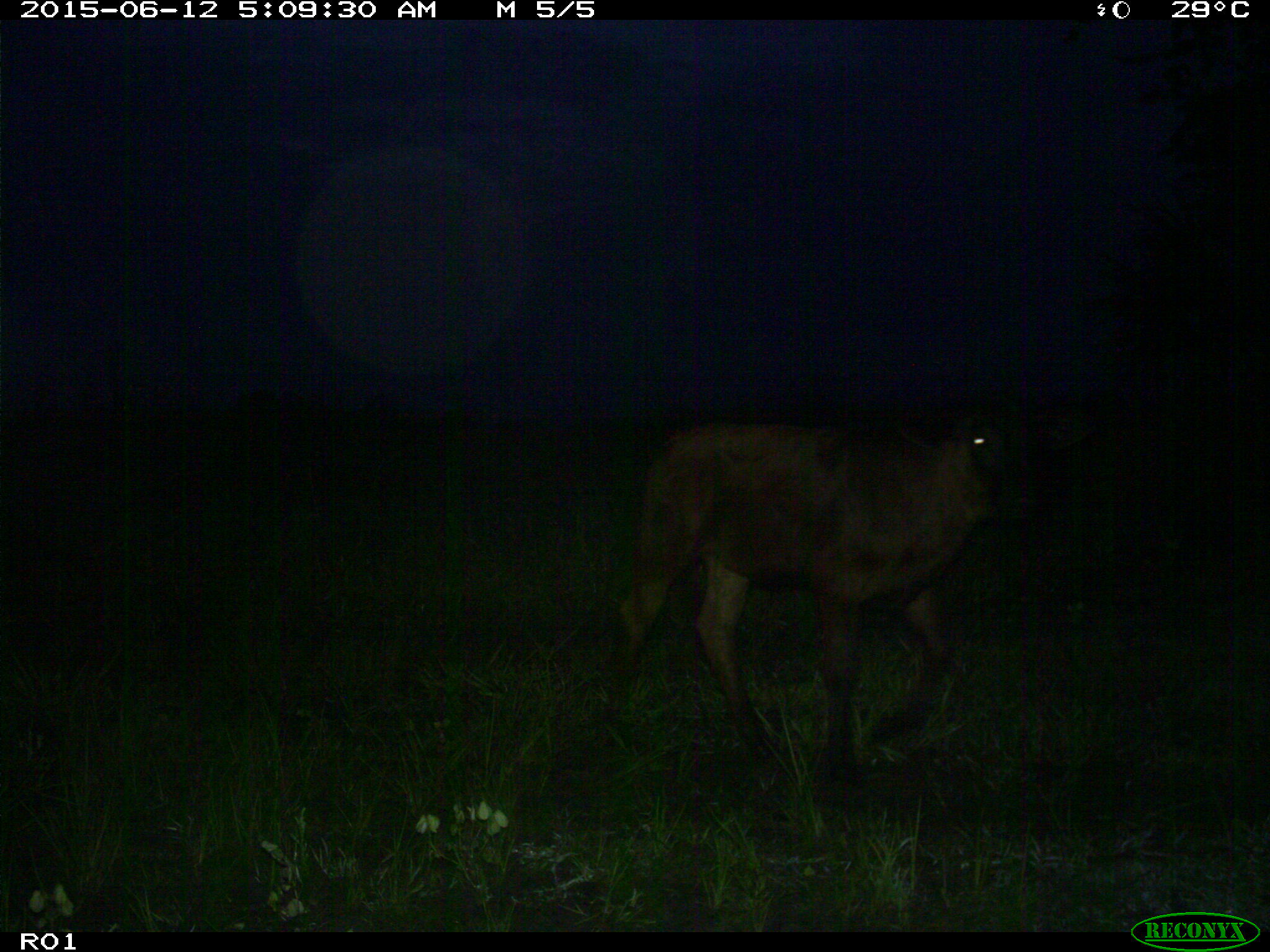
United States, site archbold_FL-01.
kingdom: Animalia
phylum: Chordata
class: Mammalia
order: Artiodactyla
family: Bovidae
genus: Bos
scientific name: Bos taurus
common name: domestic cow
Bos taurus (domestic cow).